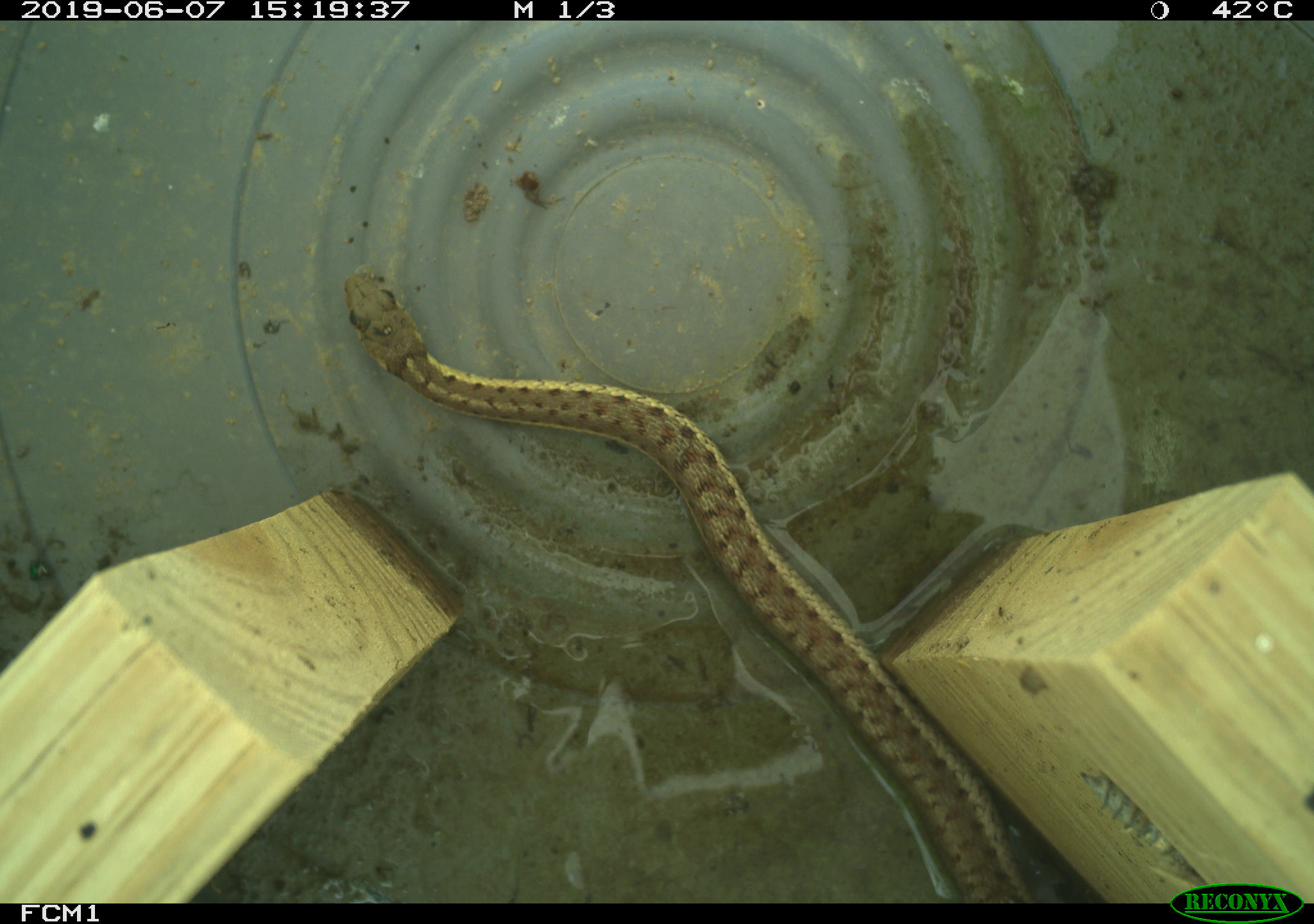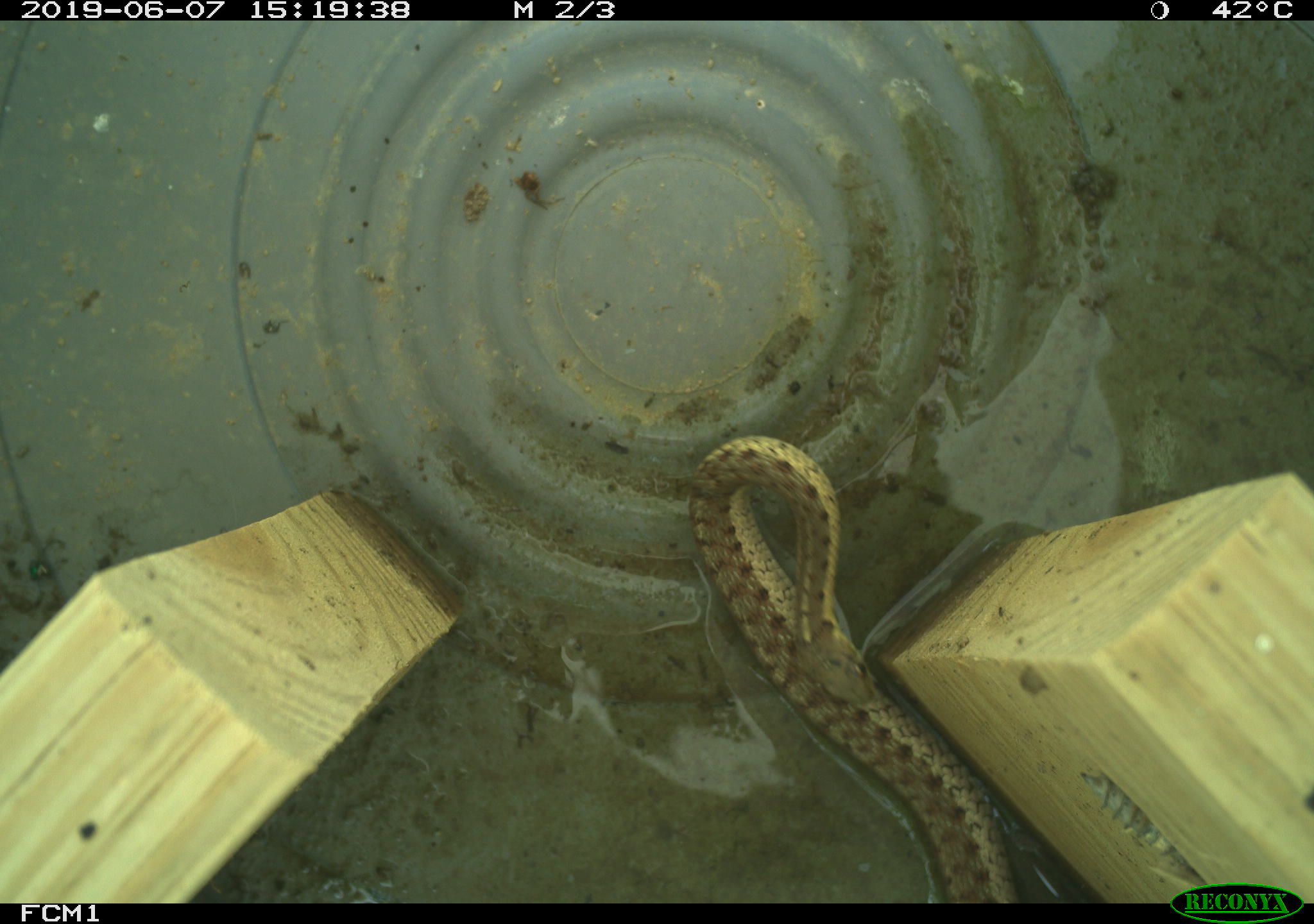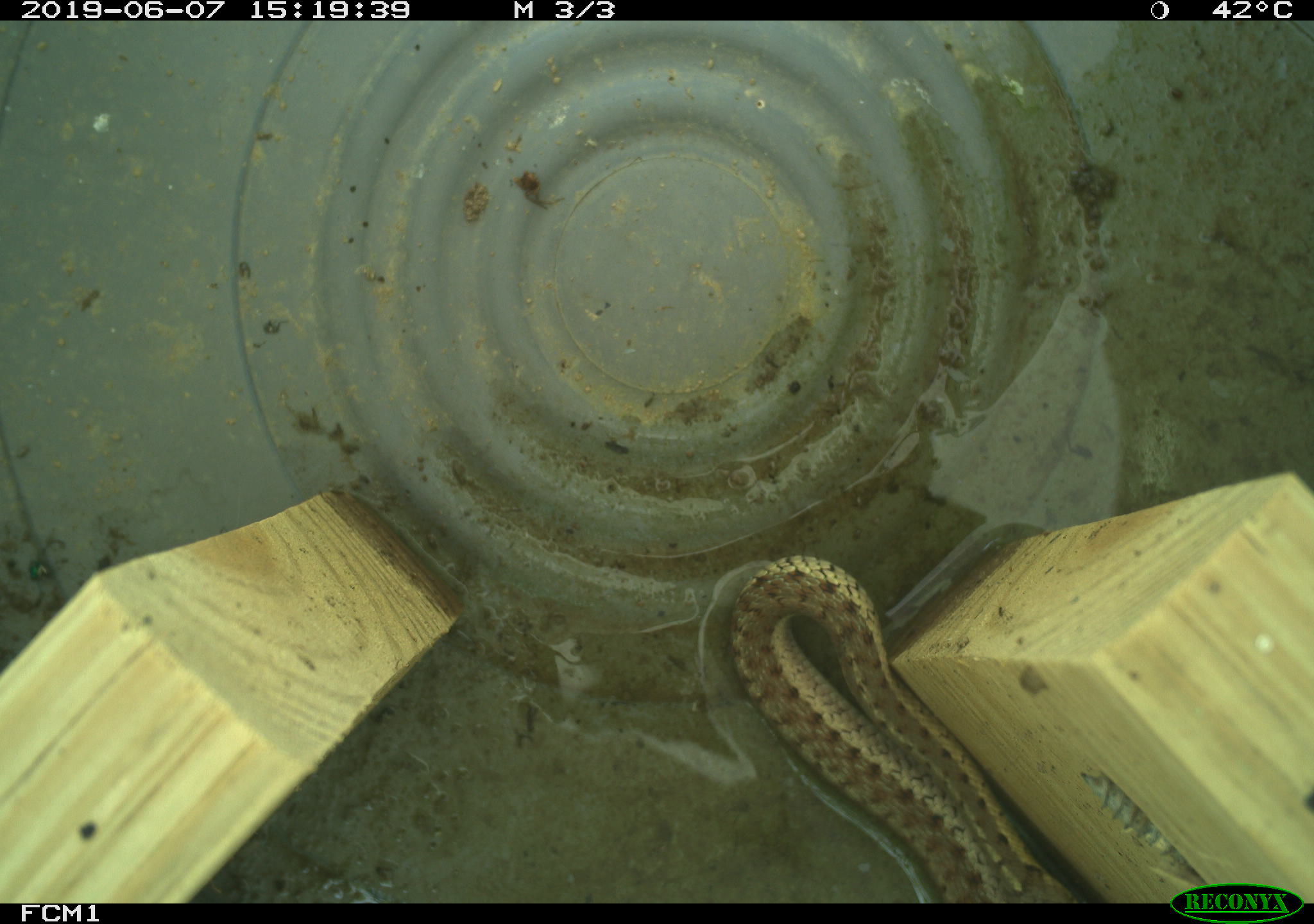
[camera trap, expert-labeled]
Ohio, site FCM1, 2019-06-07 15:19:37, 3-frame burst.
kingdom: Animalia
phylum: Chordata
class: Reptilia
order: Squamata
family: Colubridae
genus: Thamnophis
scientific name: Thamnophis sirtalis sirtalis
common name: eastern gartersnake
Eastern gartersnake (Thamnophis sirtalis sirtalis).